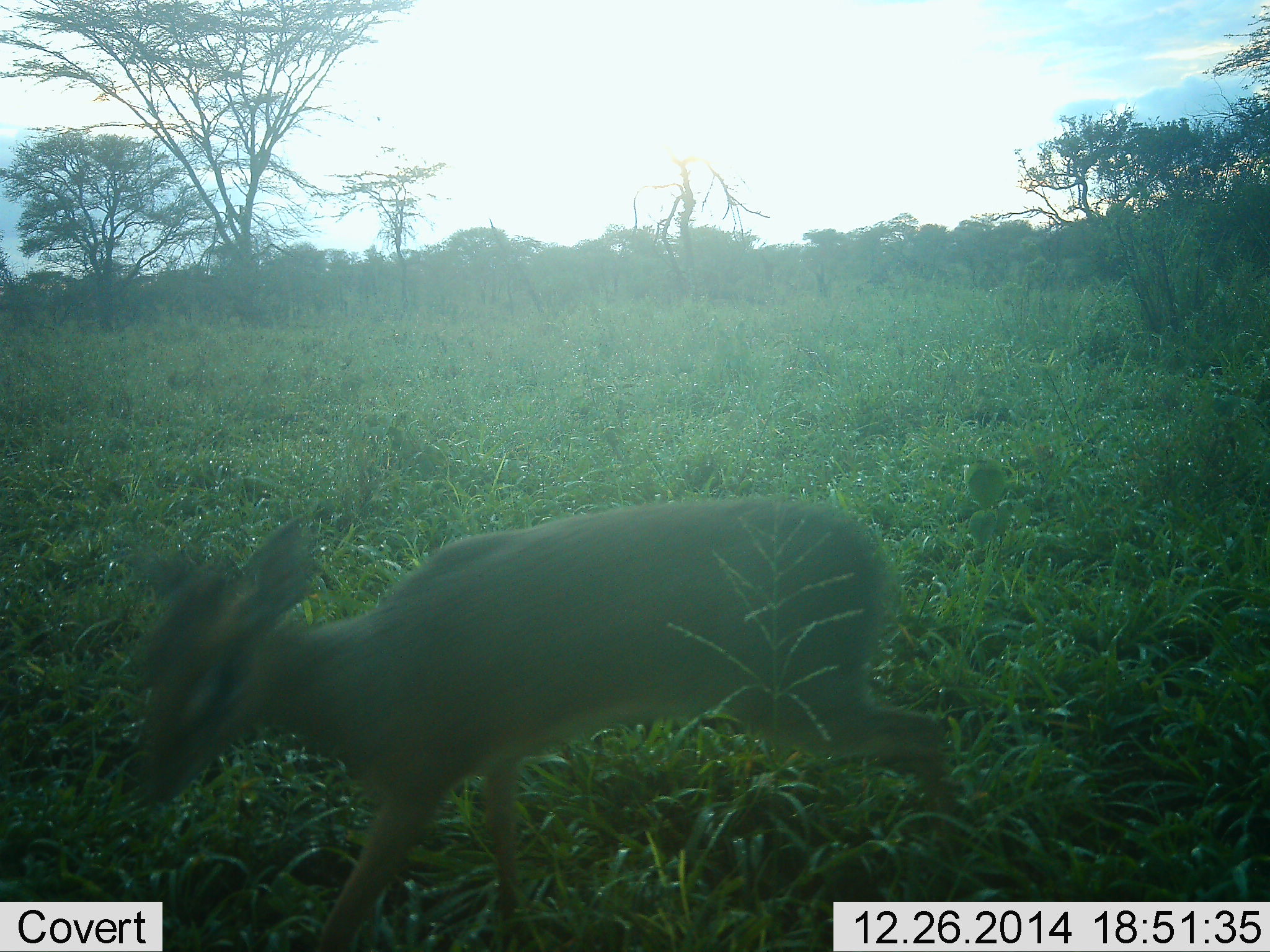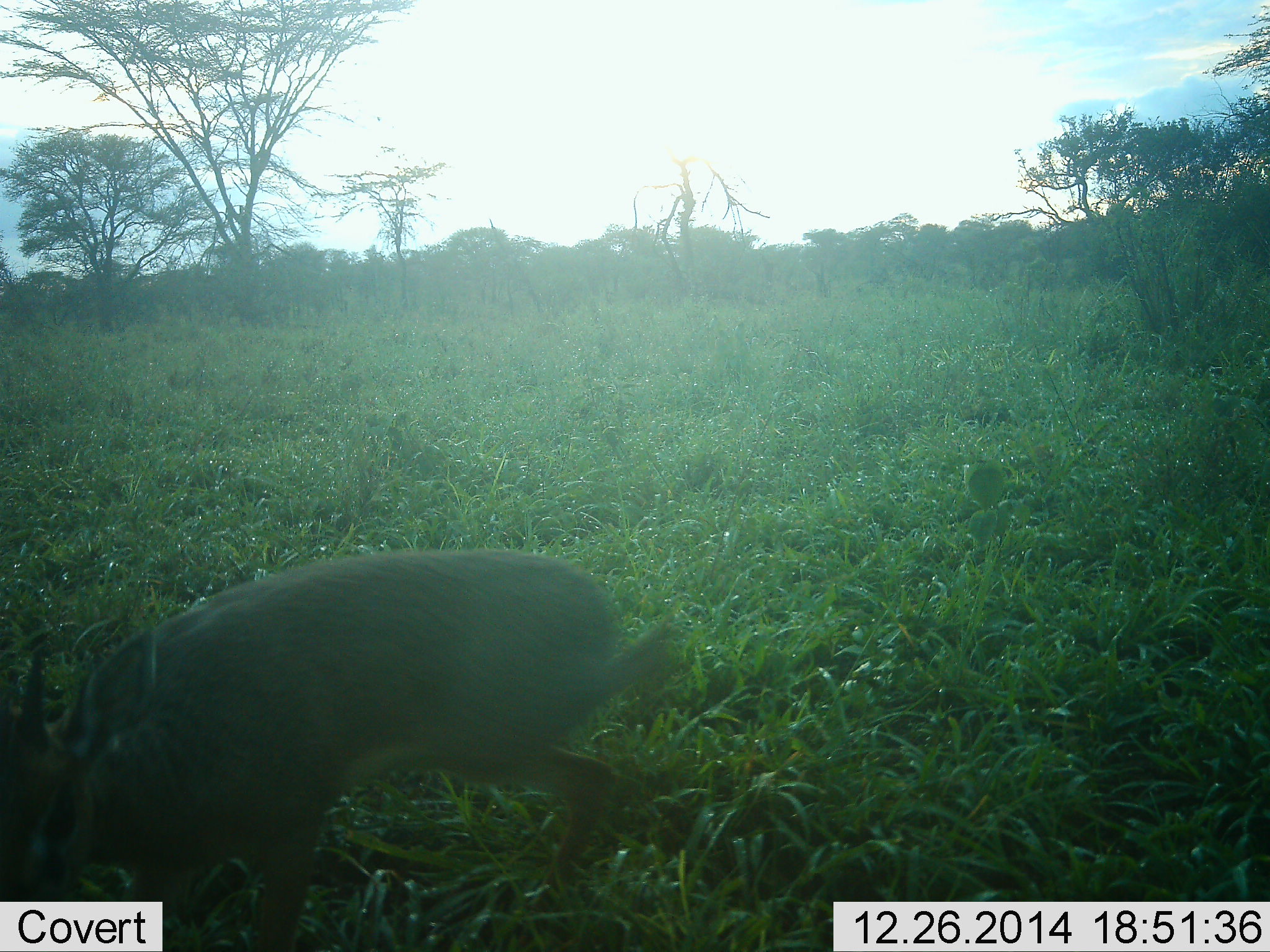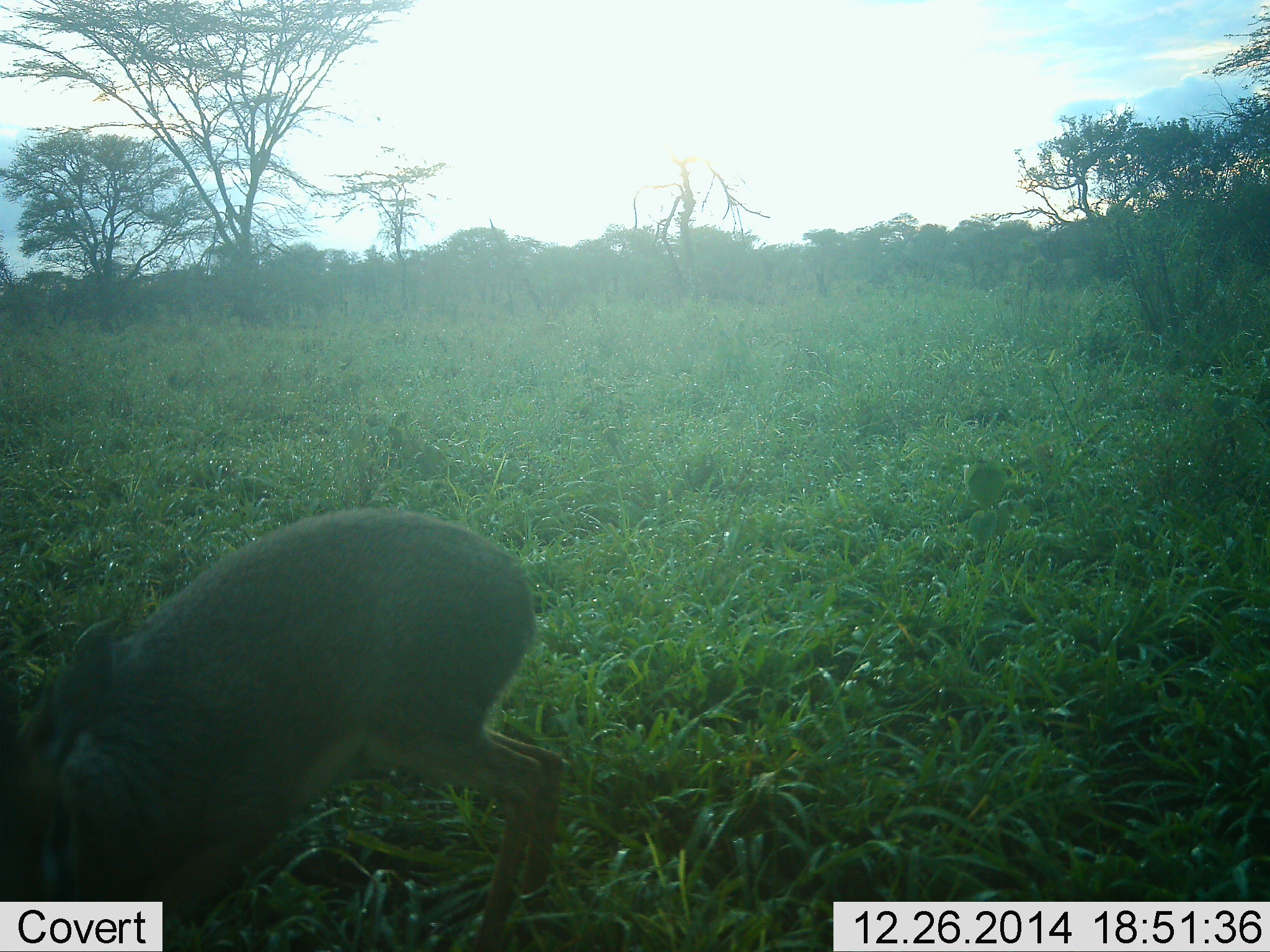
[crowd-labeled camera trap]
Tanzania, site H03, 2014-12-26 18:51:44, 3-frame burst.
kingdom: Animalia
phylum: Chordata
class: Mammalia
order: Artiodactyla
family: Bovidae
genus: Madoqua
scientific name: Madoqua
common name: dikdik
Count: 1.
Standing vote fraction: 0%.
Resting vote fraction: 0%.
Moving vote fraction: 100%.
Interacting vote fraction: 0%.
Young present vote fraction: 0%.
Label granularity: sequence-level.